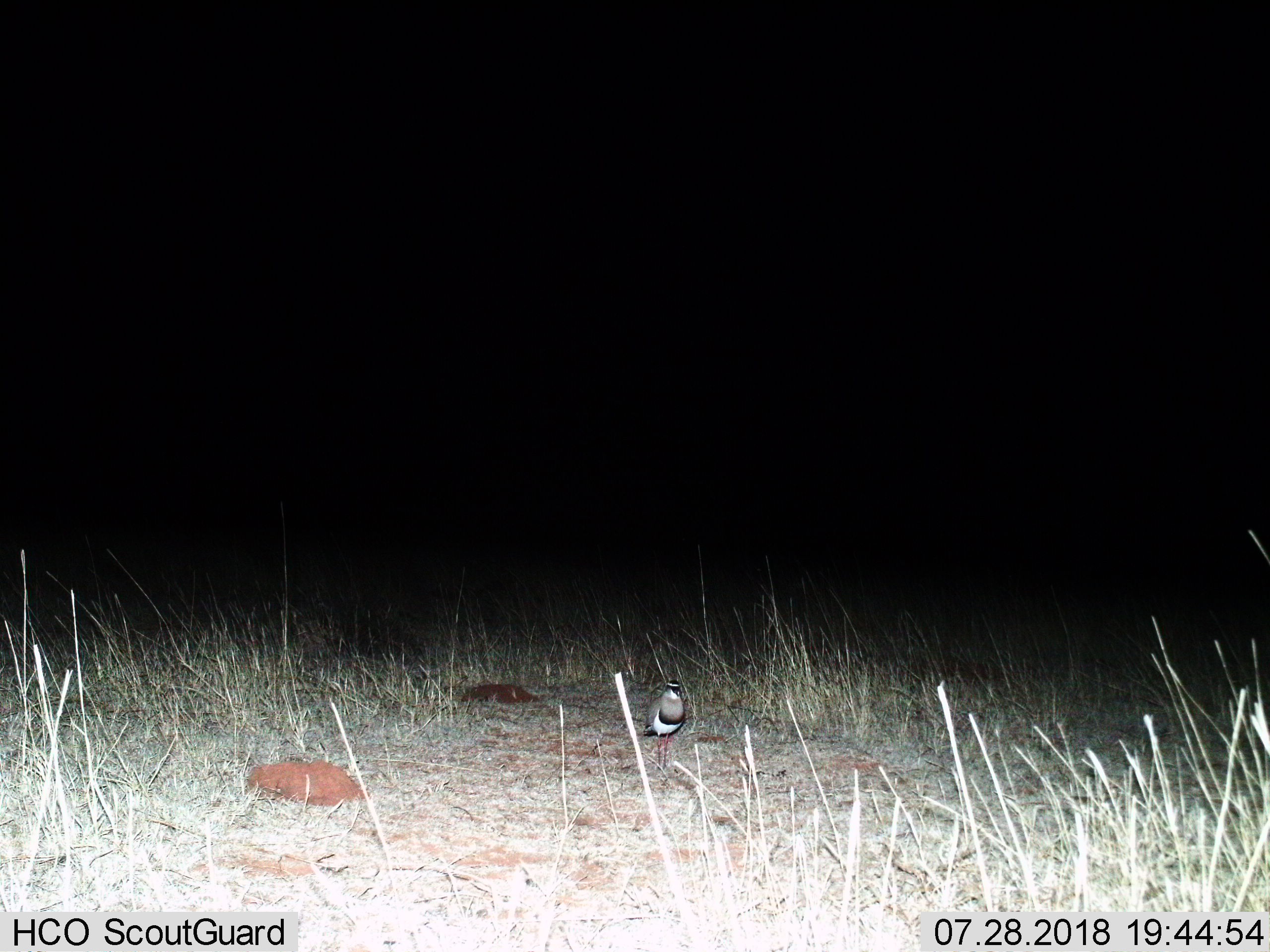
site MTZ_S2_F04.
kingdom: Animalia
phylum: Chordata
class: Aves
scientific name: Aves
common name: bird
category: birdother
Birdother (bird) (Aves), count 1. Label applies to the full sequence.